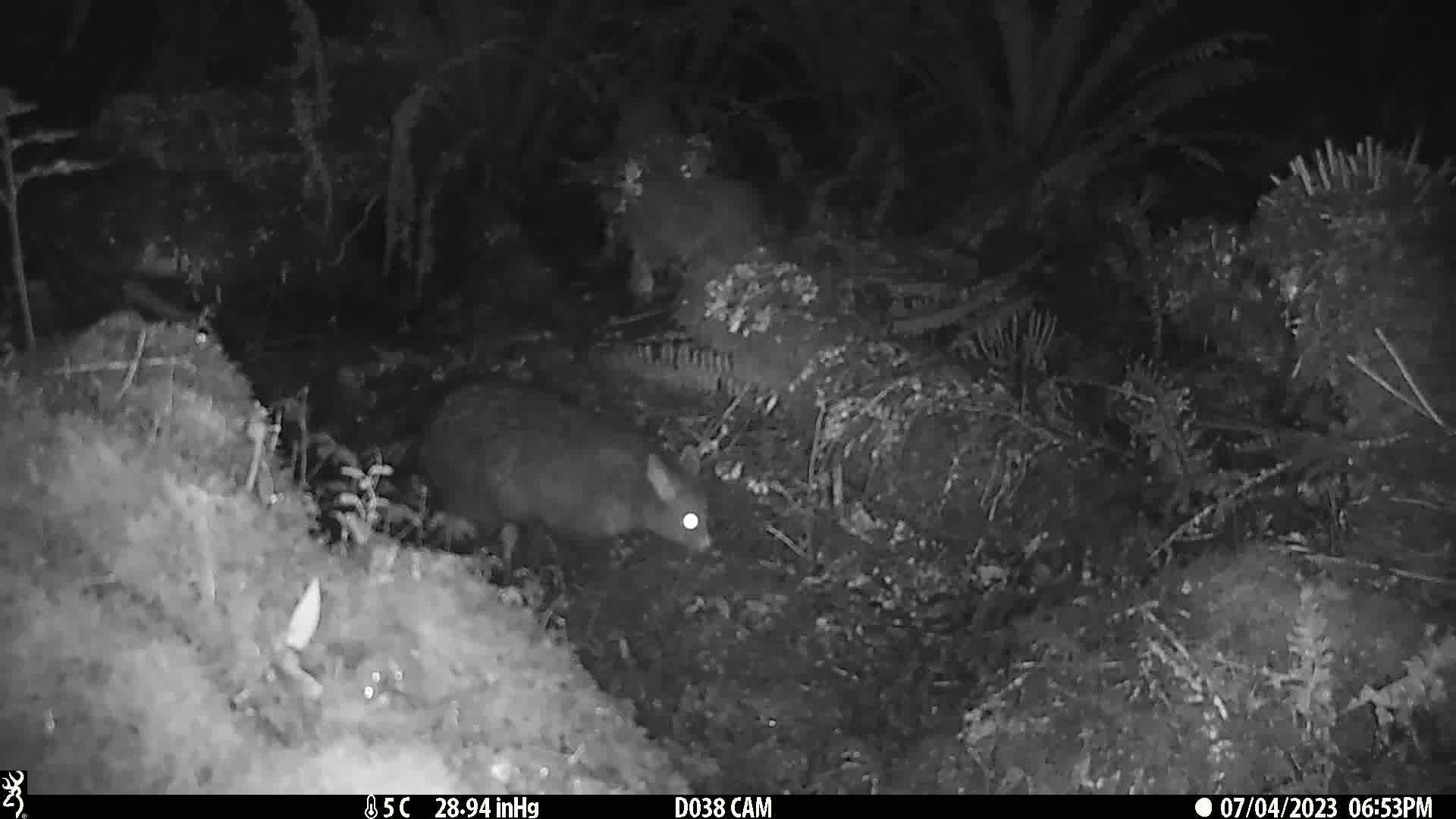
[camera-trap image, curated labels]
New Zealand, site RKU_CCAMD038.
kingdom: Animalia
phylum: Chordata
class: Mammalia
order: Diprotodontia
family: Phalangeridae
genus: Trichosurus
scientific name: Trichosurus vulpecula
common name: common brushtail possum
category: possum